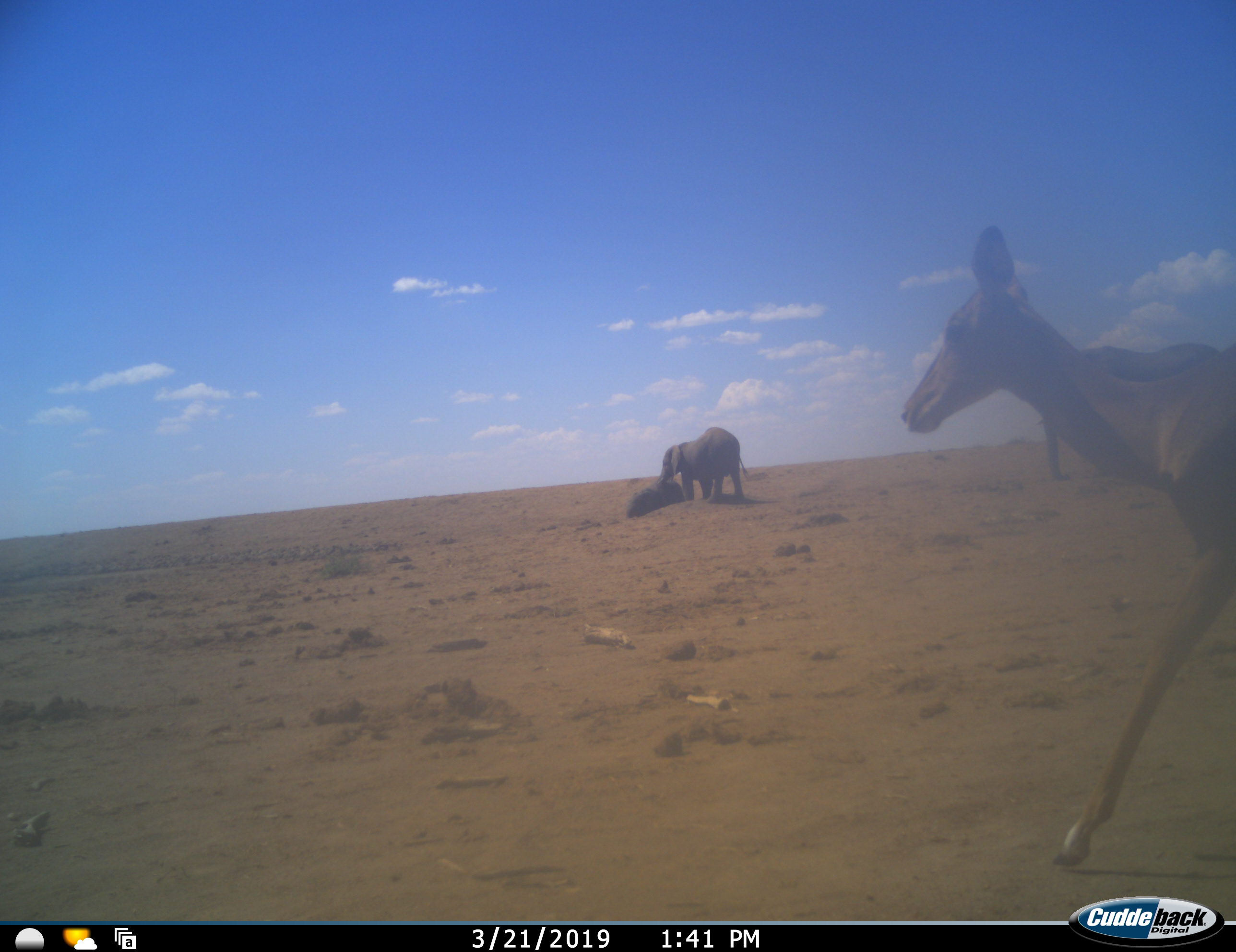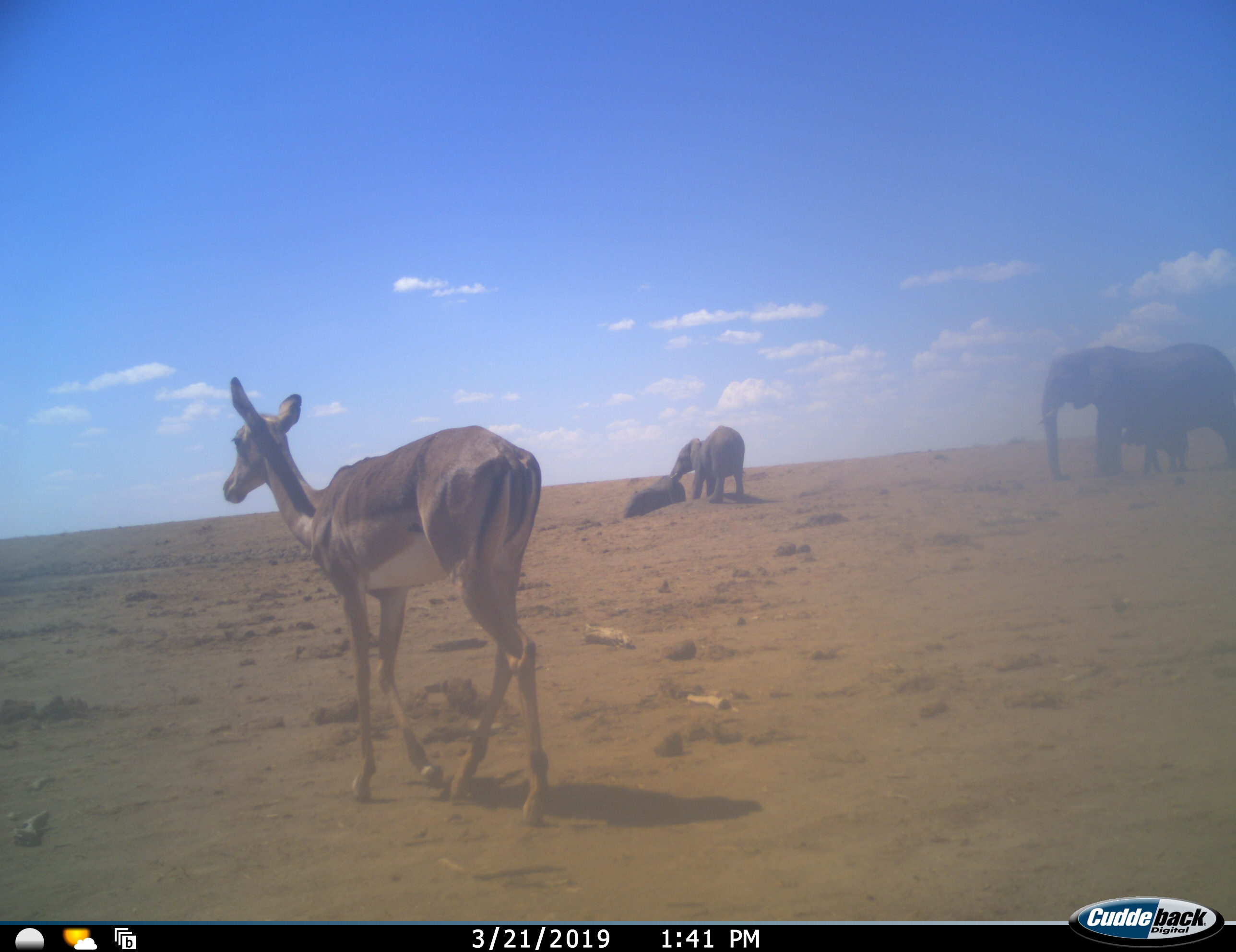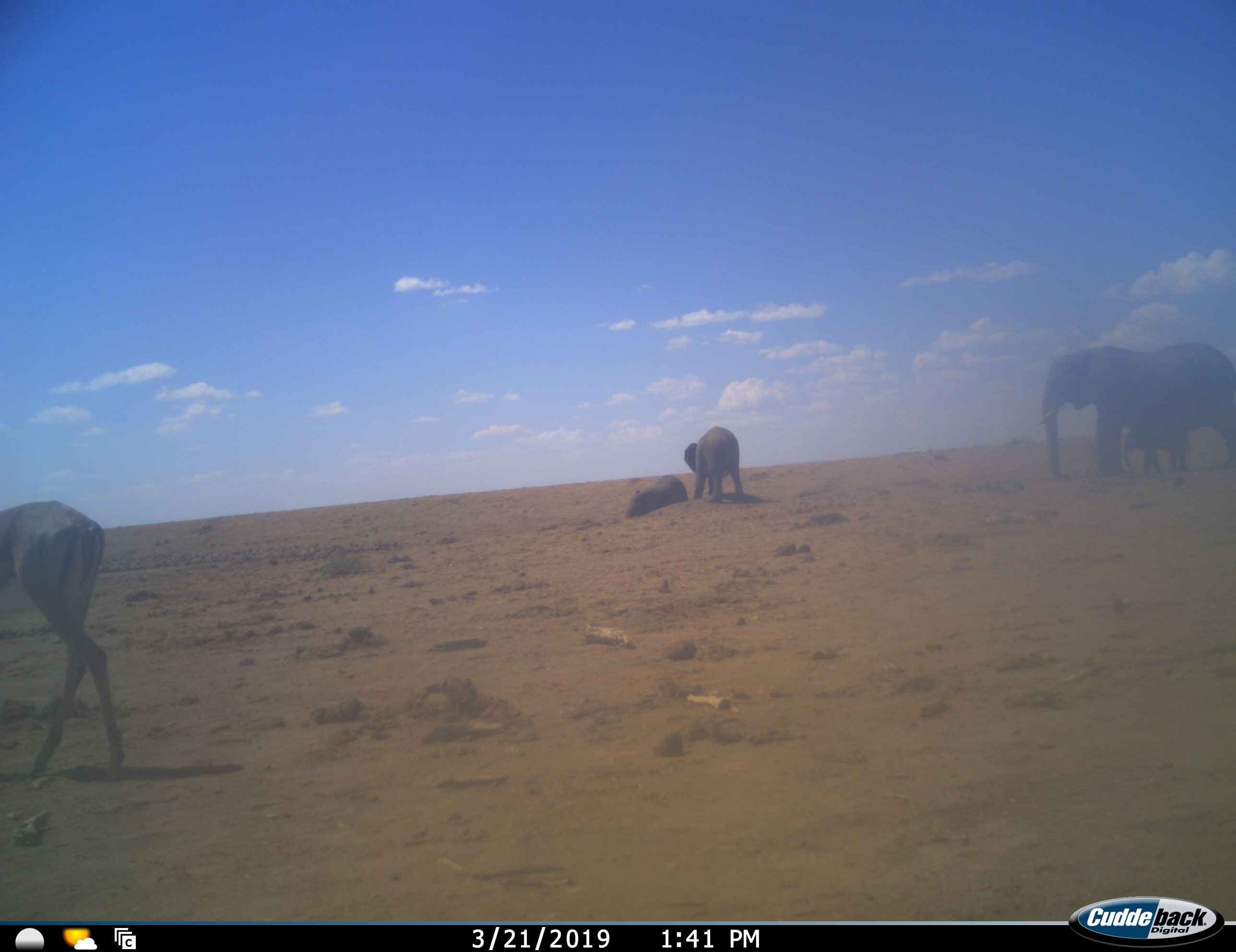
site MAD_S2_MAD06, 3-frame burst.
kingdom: Animalia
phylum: Chordata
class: Mammalia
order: Proboscidea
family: Elephantidae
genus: Loxodonta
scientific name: Loxodonta africana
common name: african bush elephant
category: elephant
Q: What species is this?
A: Elephant (african bush elephant) (Loxodonta africana).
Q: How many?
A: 4.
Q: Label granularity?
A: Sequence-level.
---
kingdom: Animalia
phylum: Chordata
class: Mammalia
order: Artiodactyla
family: Bovidae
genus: Aepyceros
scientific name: Aepyceros melampus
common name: impala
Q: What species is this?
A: Impala (Aepyceros melampus).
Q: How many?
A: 1.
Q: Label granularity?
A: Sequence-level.